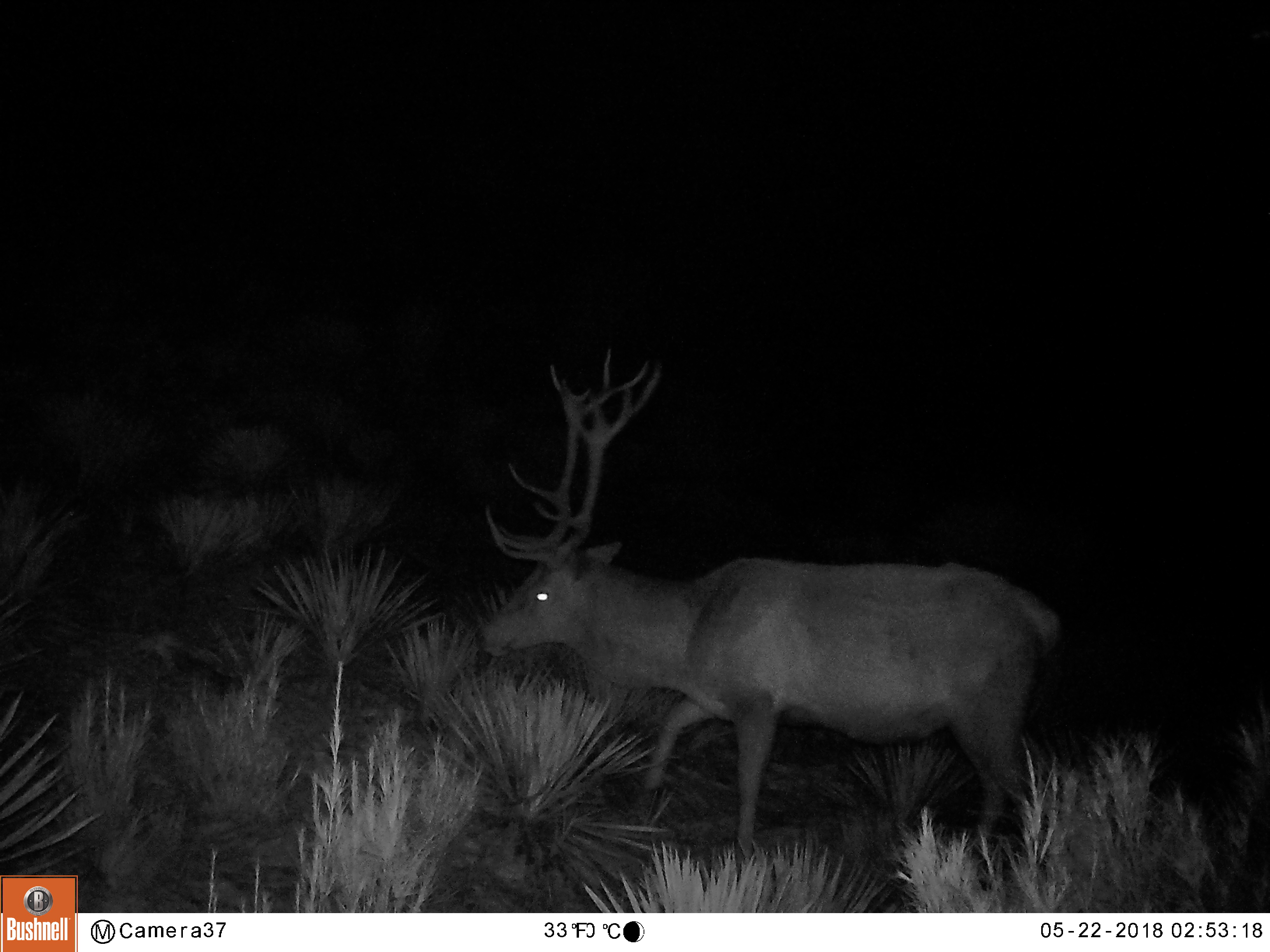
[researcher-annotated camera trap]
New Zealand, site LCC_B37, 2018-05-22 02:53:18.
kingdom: Animalia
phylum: Chordata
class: Mammalia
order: Artiodactyla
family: Cervidae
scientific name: Cervidae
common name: deer